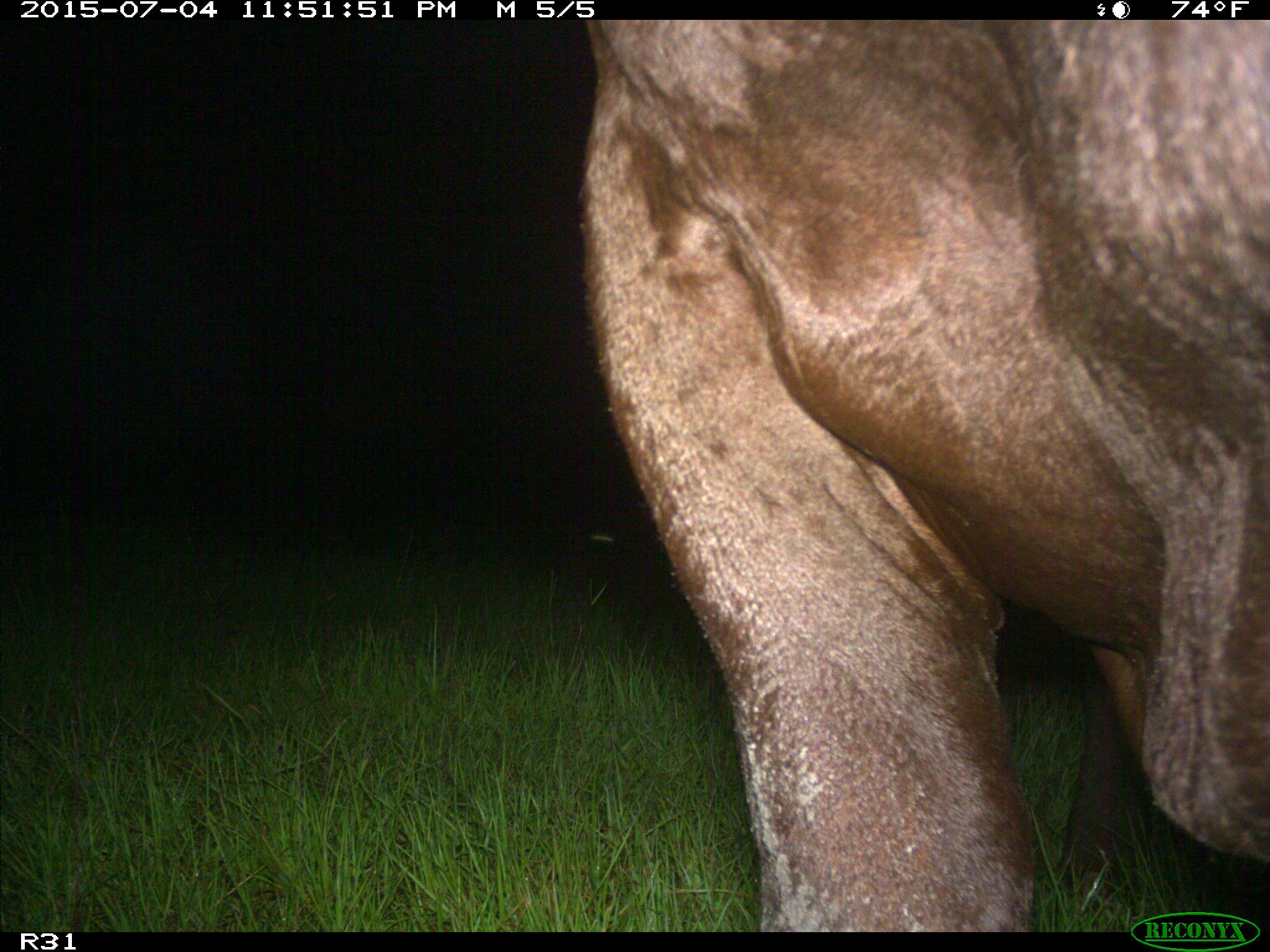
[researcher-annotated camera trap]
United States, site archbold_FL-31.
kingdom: Animalia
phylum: Chordata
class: Mammalia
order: Artiodactyla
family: Bovidae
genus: Bos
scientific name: Bos taurus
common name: domestic cow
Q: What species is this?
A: Bos taurus (domestic cow).